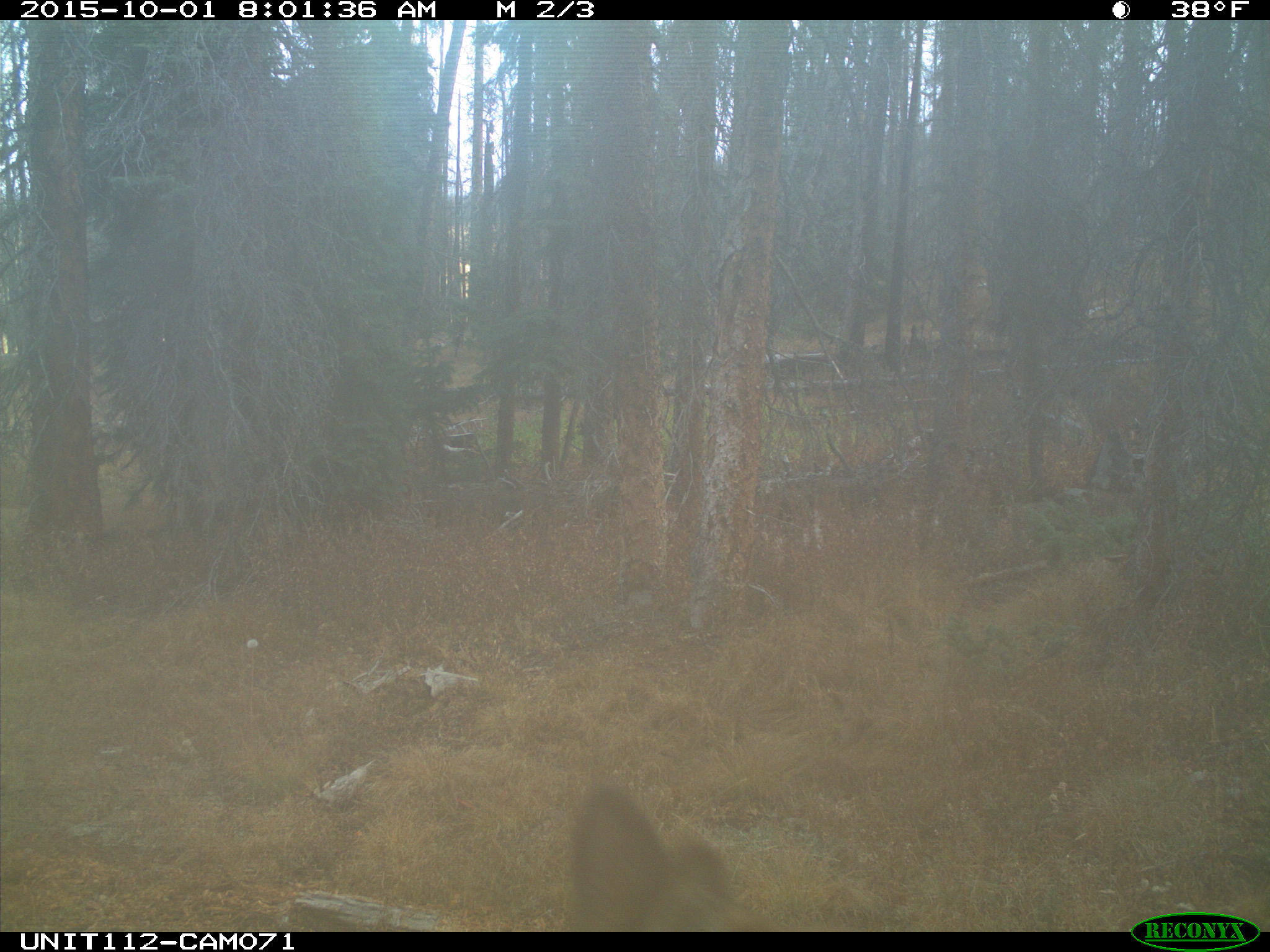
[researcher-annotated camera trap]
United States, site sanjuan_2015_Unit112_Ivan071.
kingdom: Animalia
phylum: Chordata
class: Mammalia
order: Artiodactyla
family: Cervidae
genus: Cervus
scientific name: Cervus elaphus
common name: red deer